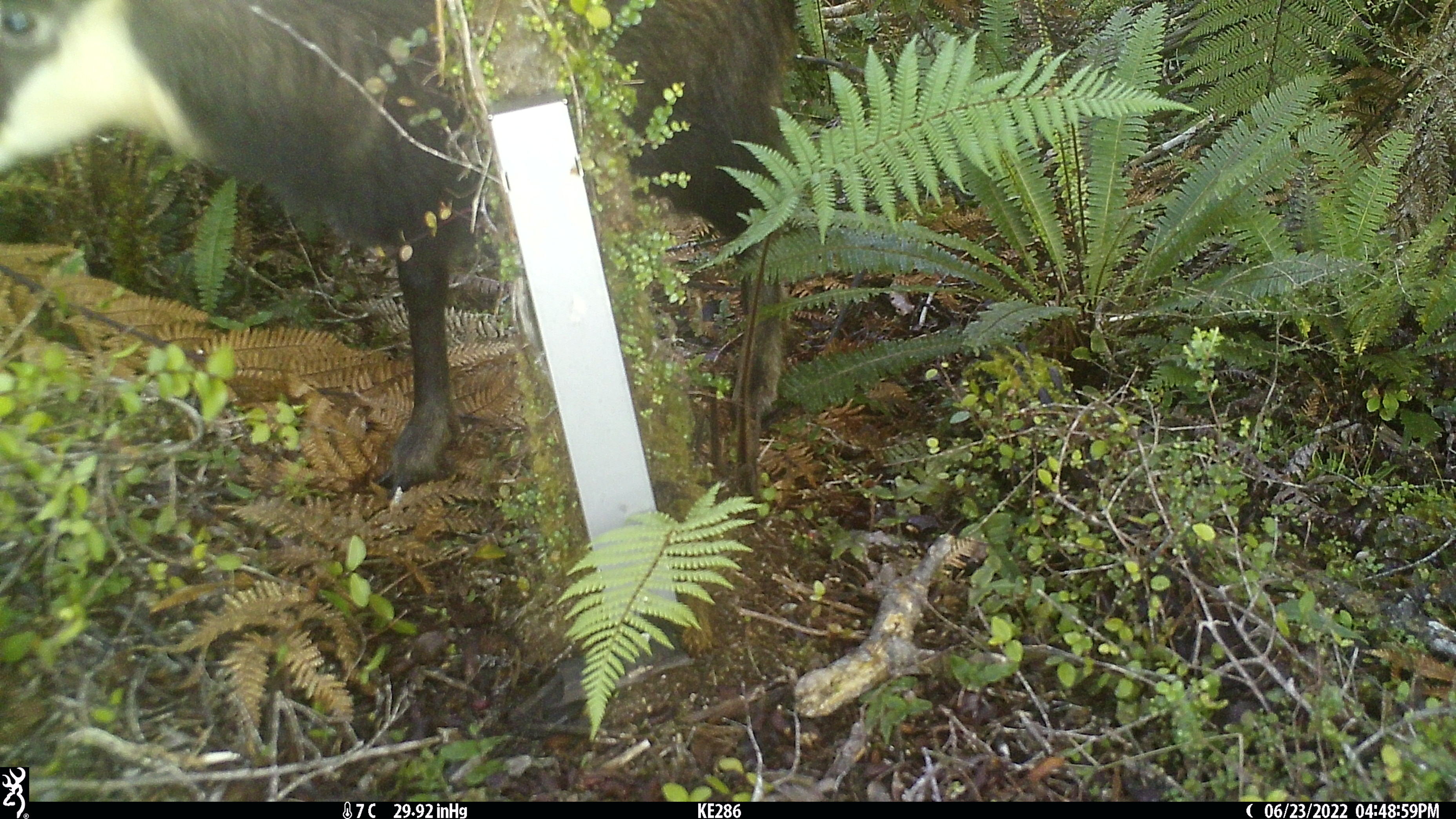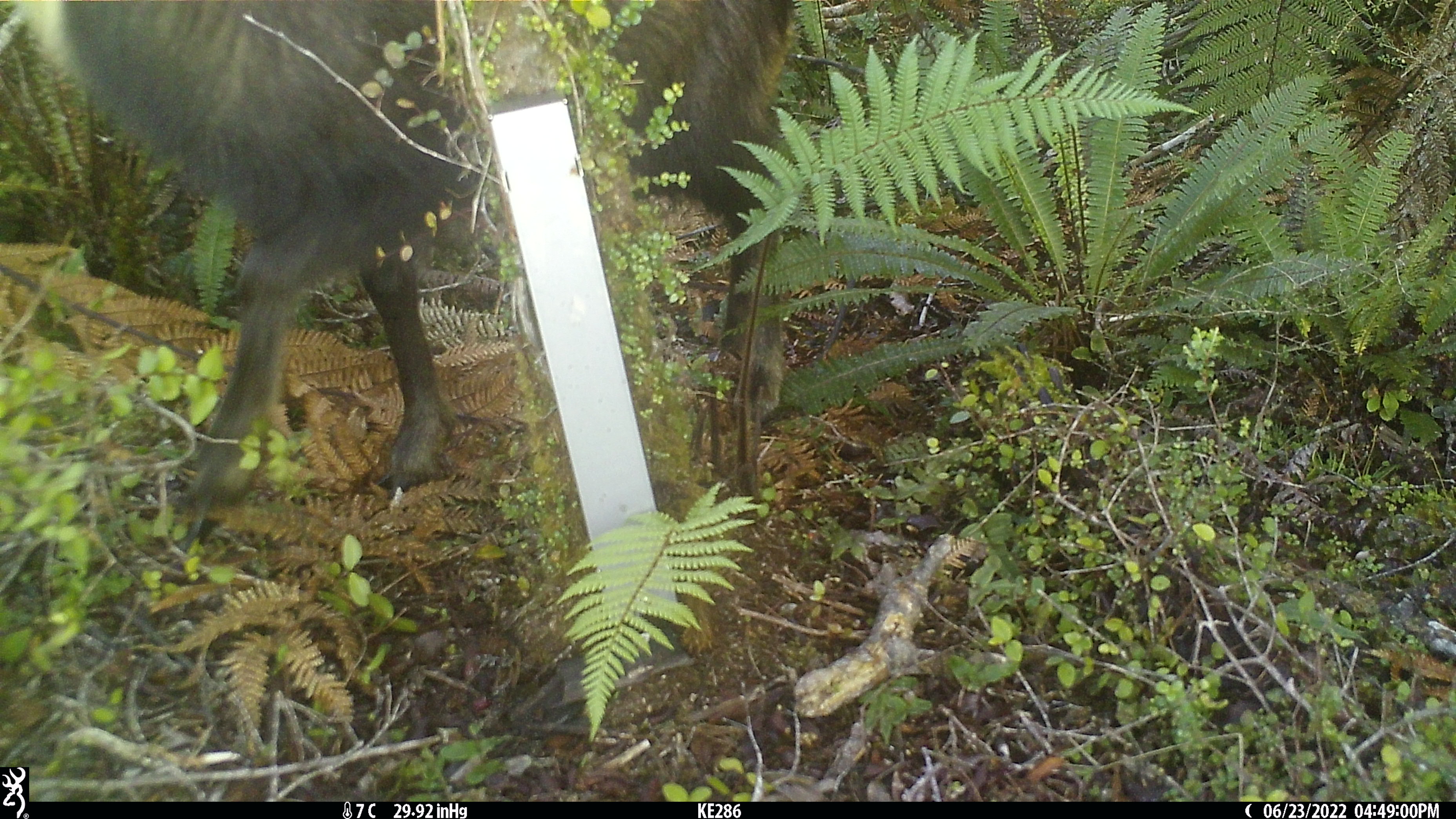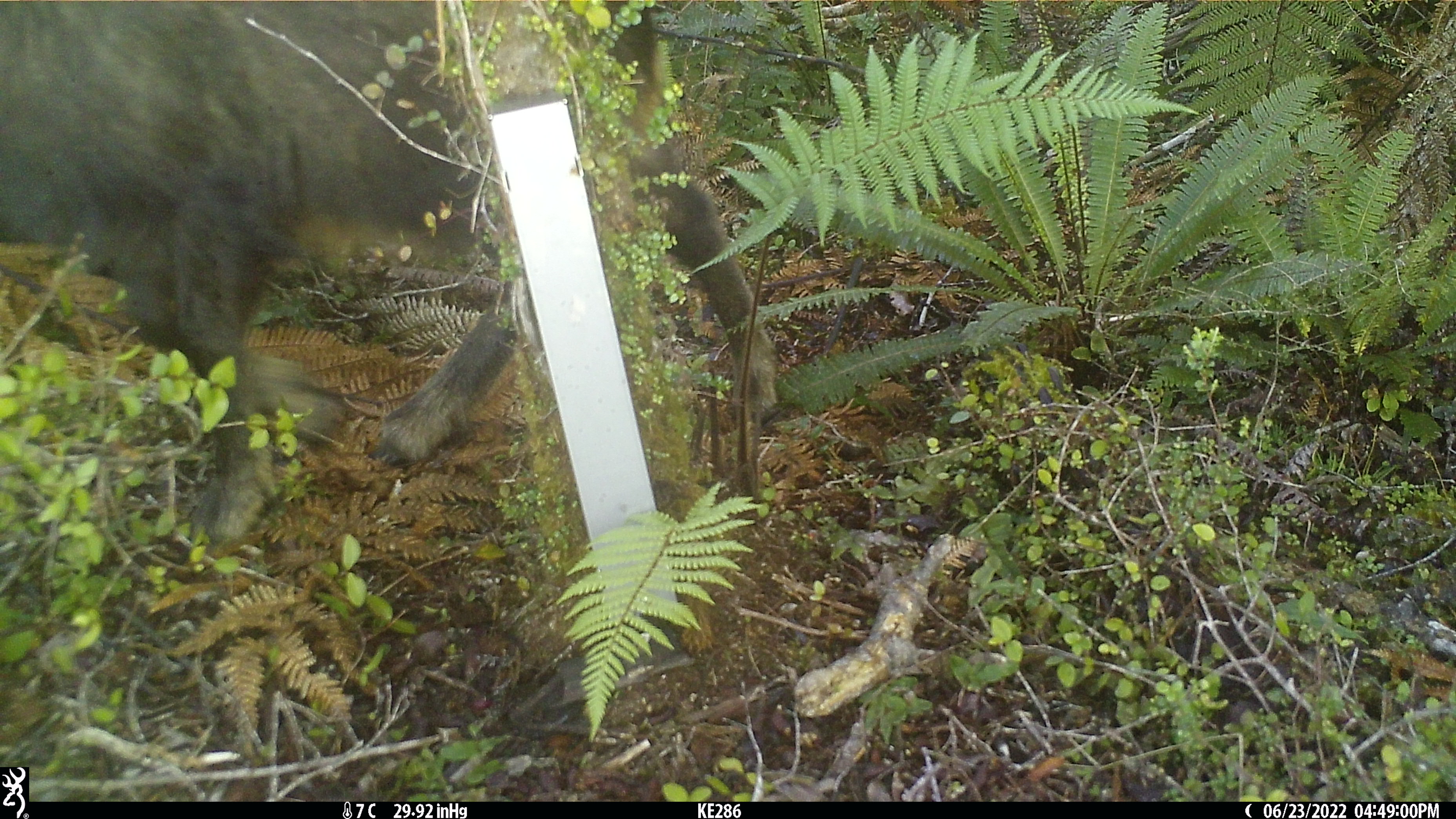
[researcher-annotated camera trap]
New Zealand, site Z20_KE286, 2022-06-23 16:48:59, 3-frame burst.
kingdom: Animalia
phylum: Chordata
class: Mammalia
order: Artiodactyla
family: Bovidae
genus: Rupicapra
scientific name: Rupicapra rupicapra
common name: alpine chamois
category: chamois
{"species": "chamois (alpine chamois) (Rupicapra rupicapra)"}